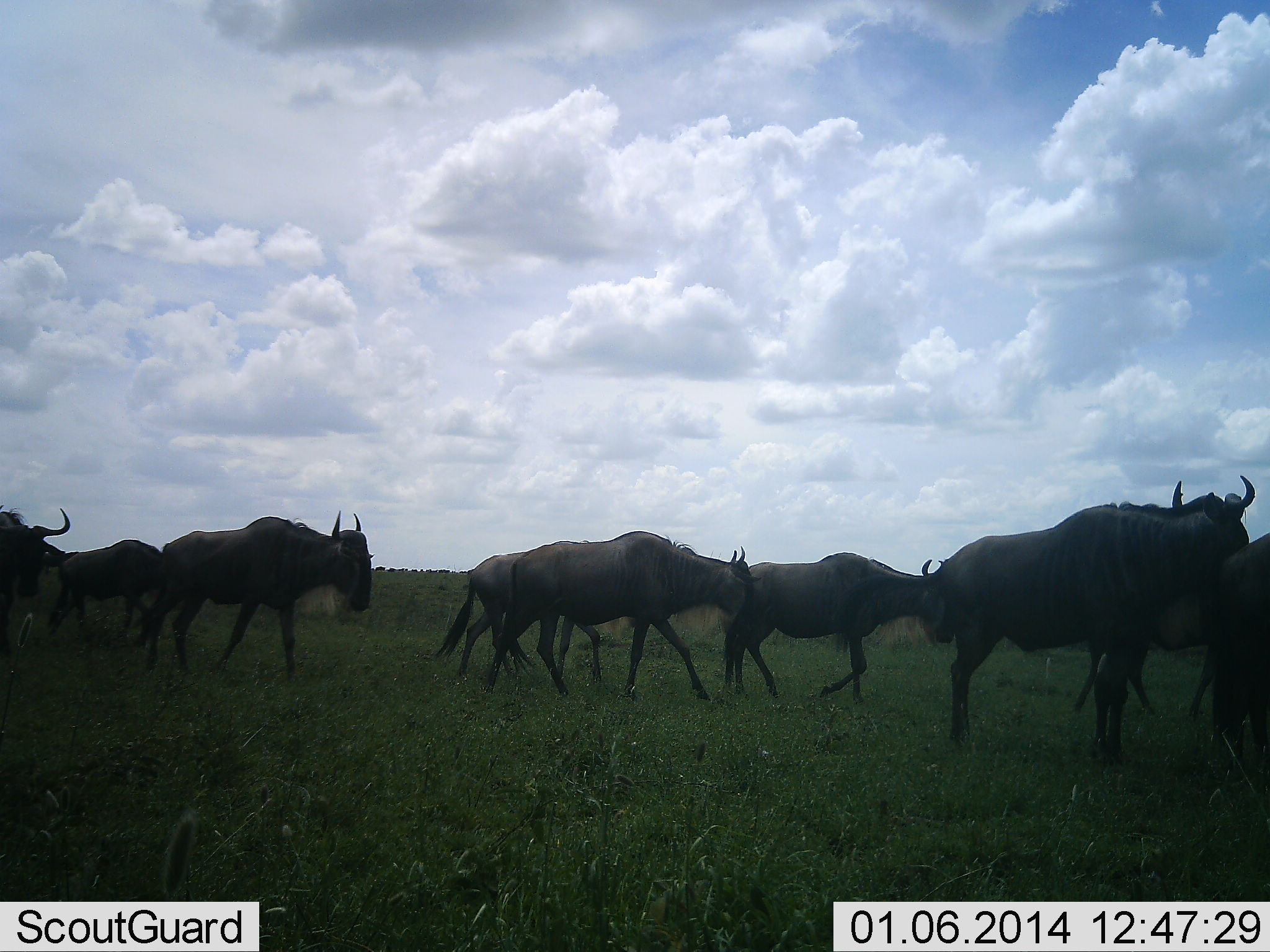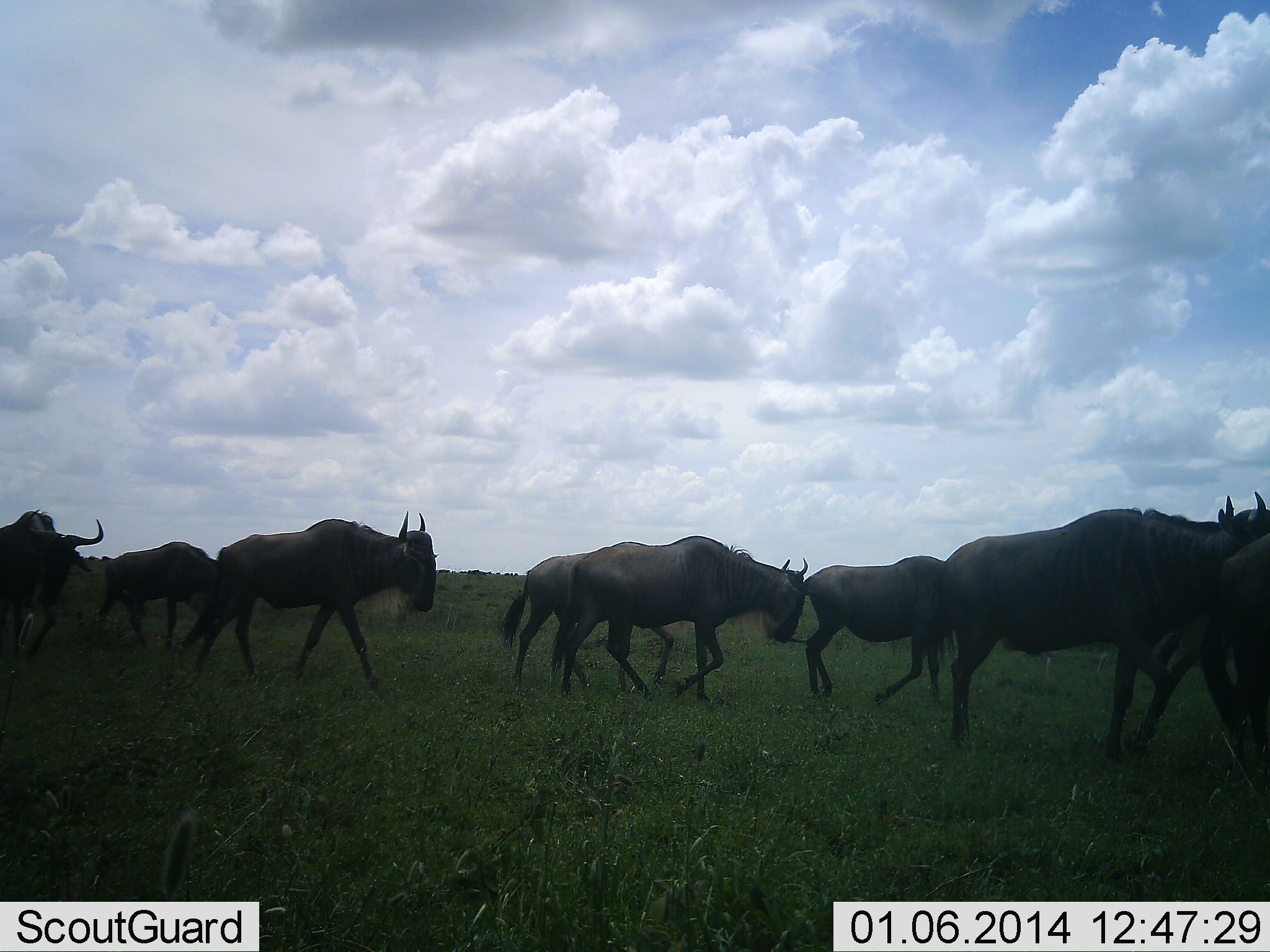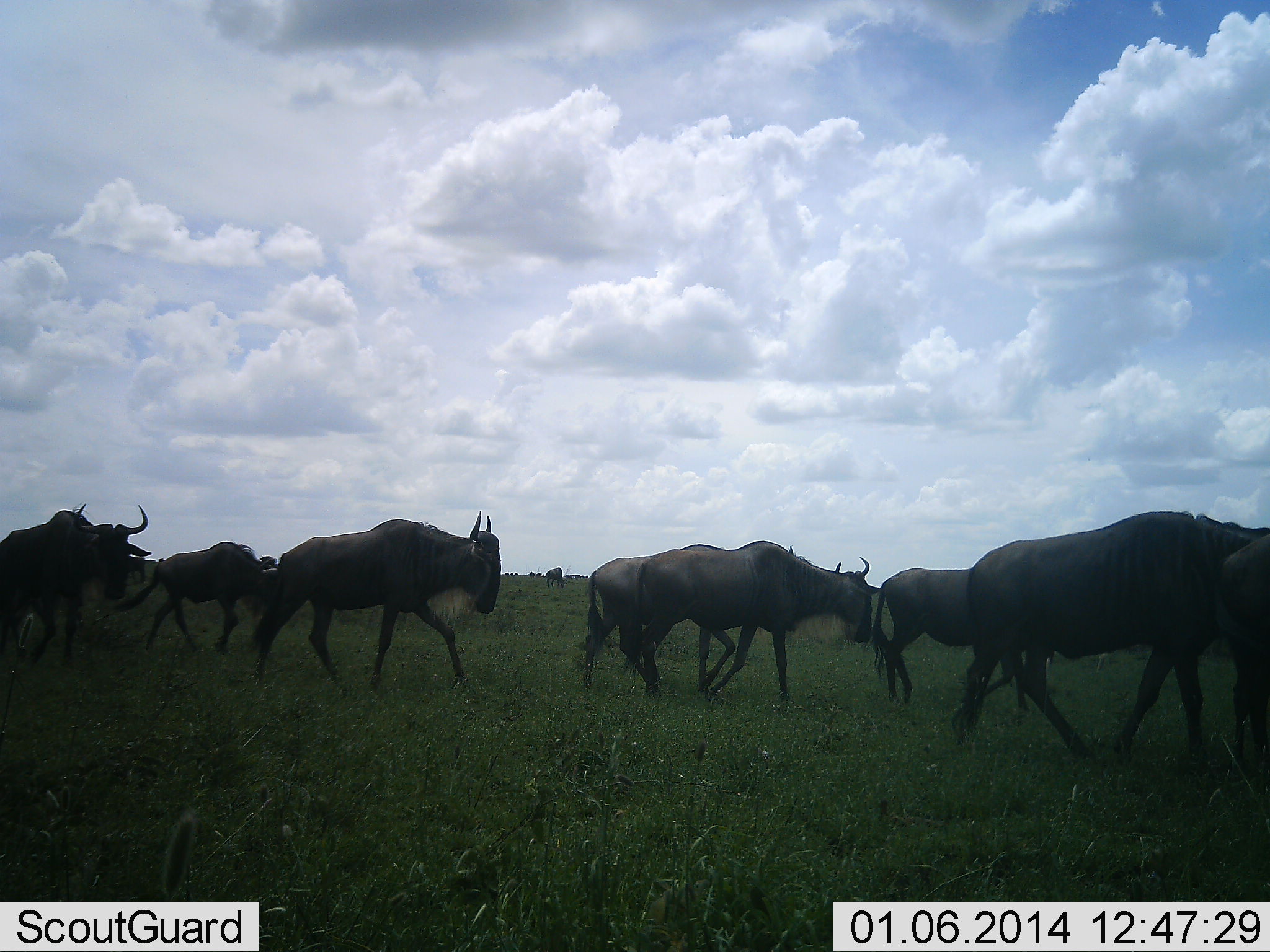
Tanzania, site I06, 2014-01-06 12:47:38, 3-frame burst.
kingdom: Animalia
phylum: Chordata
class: Mammalia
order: Artiodactyla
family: Bovidae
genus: Connochaetes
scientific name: Connochaetes taurinus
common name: blue wildebeest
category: wildebeest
Wildebeest (blue wildebeest) (Connochaetes taurinus), count 8. Behavior (volunteer vote fractions): standing 20%, resting 0%, moving 100%, interacting 0%. Young present (vote fraction): 0%. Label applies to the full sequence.